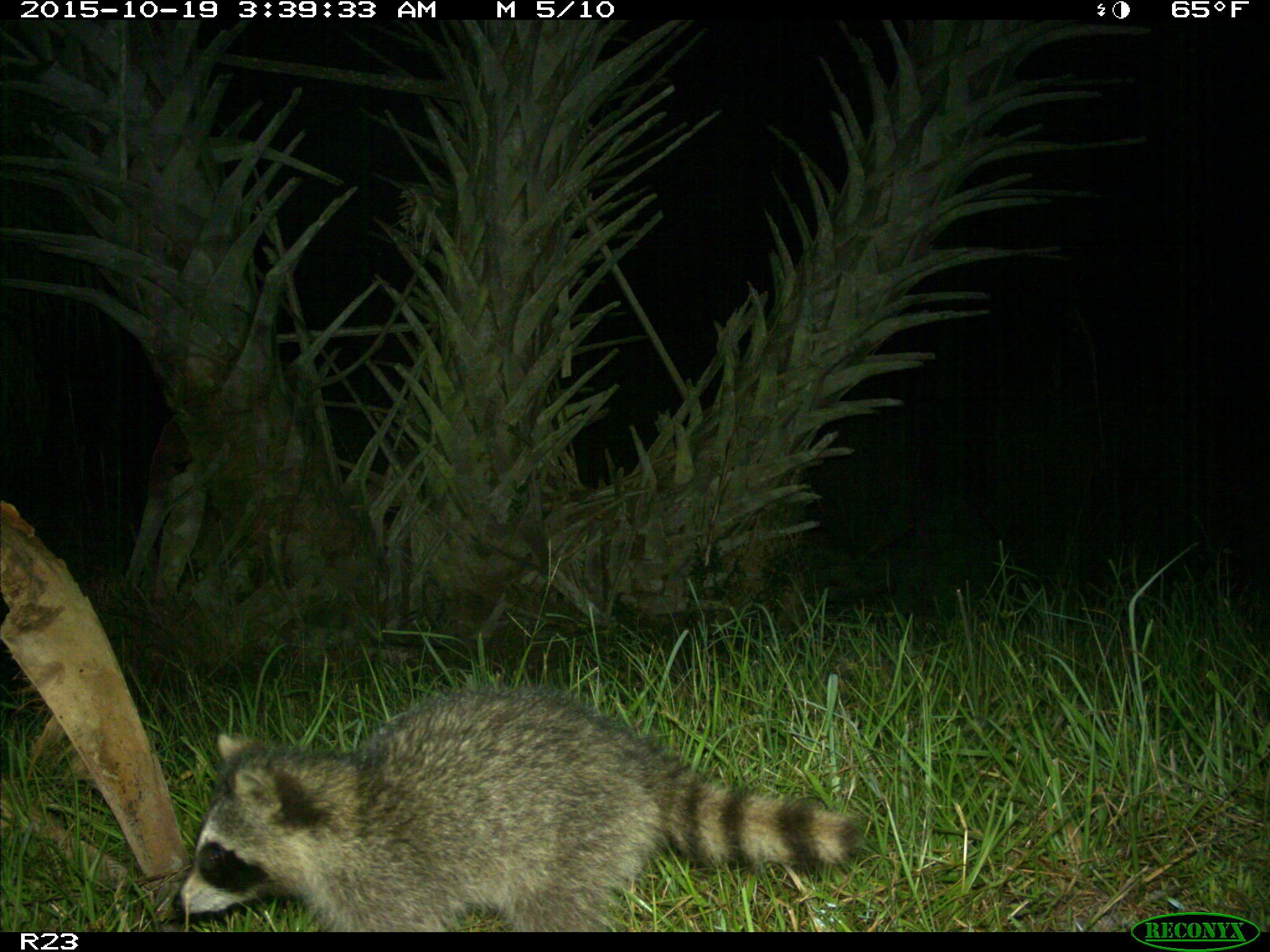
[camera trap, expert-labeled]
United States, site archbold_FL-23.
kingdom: Animalia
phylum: Chordata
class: Mammalia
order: Carnivora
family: Procyonidae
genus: Procyon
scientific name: Procyon lotor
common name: common raccoon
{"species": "Procyon lotor (common raccoon)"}